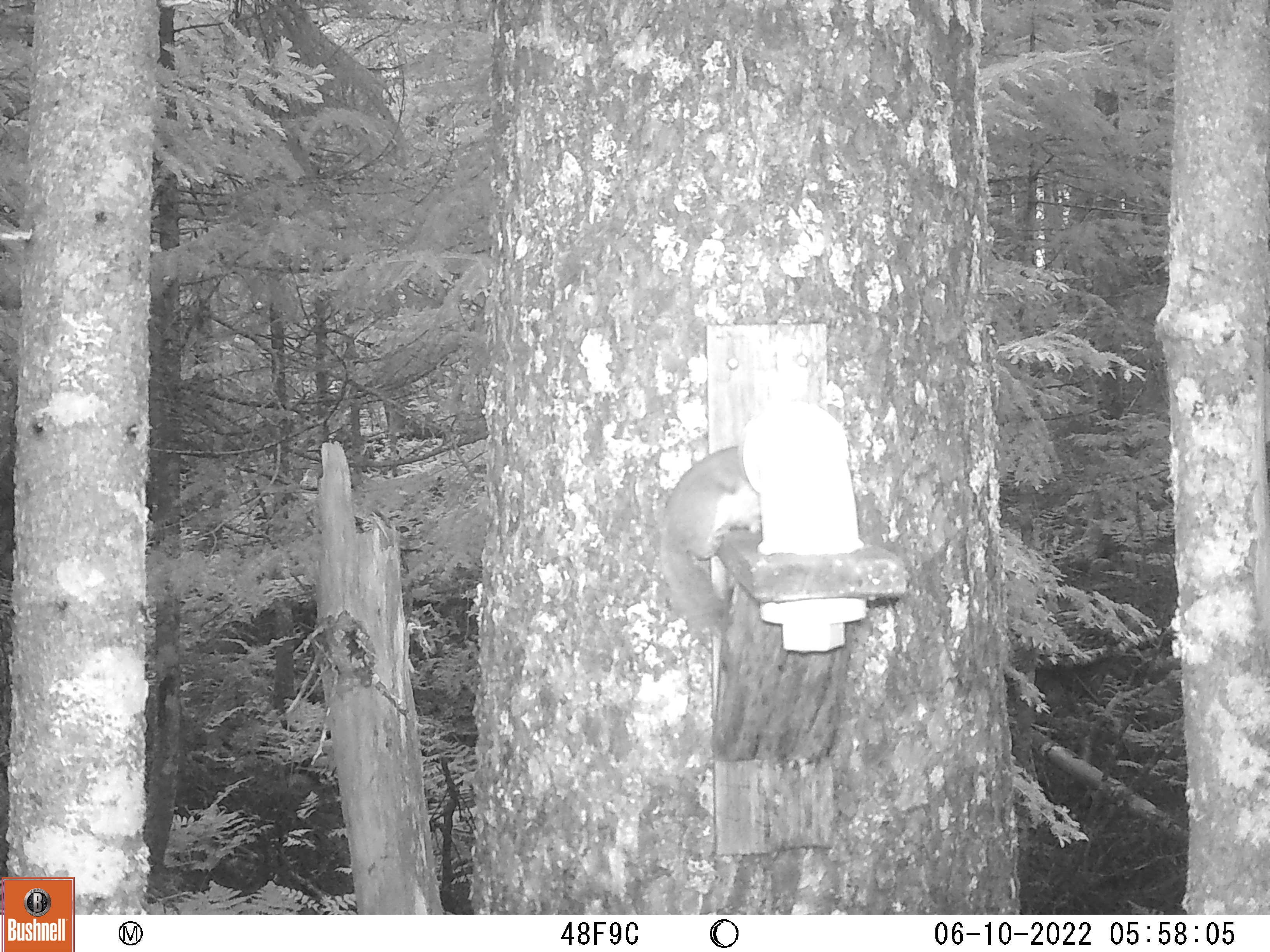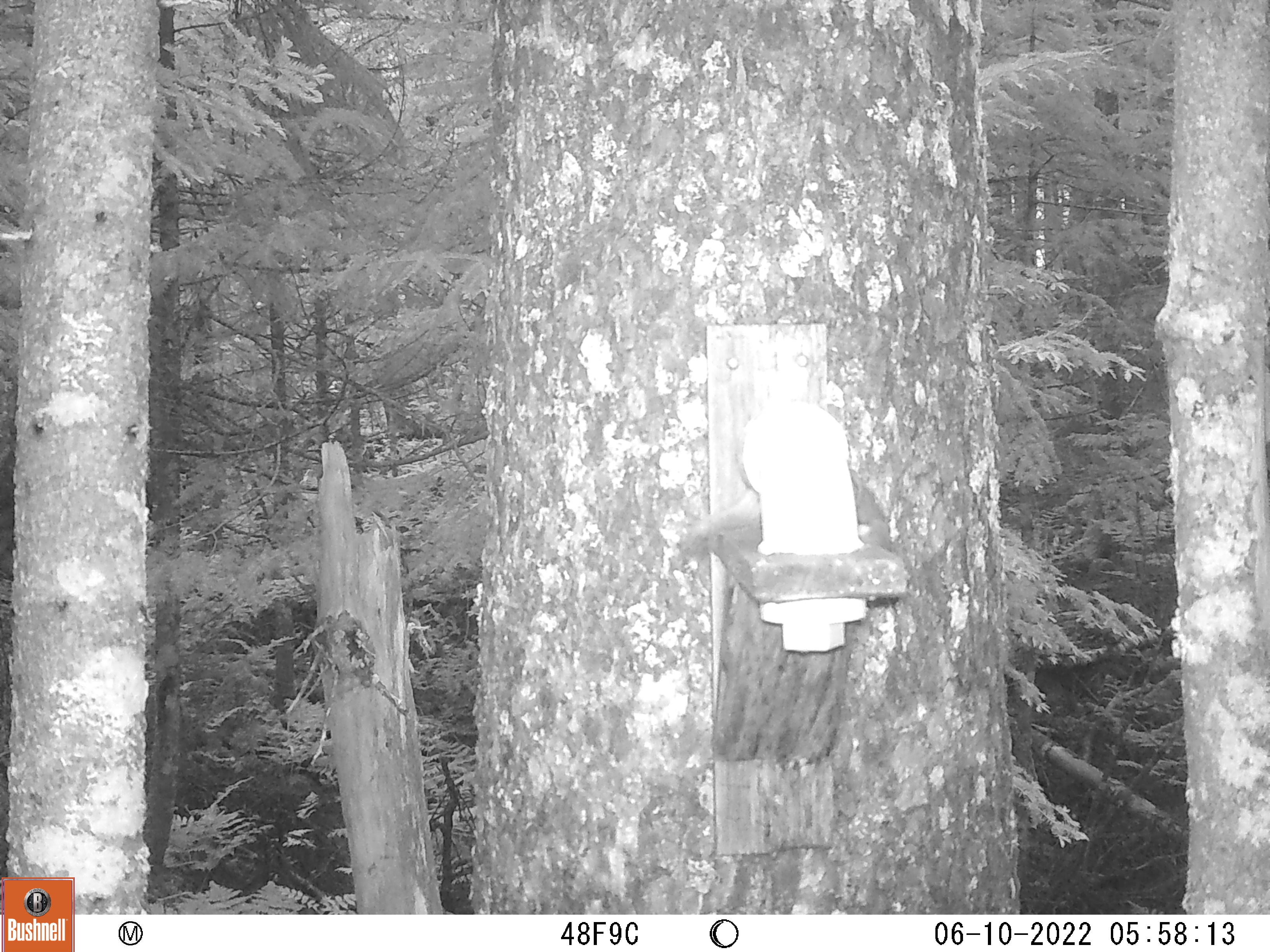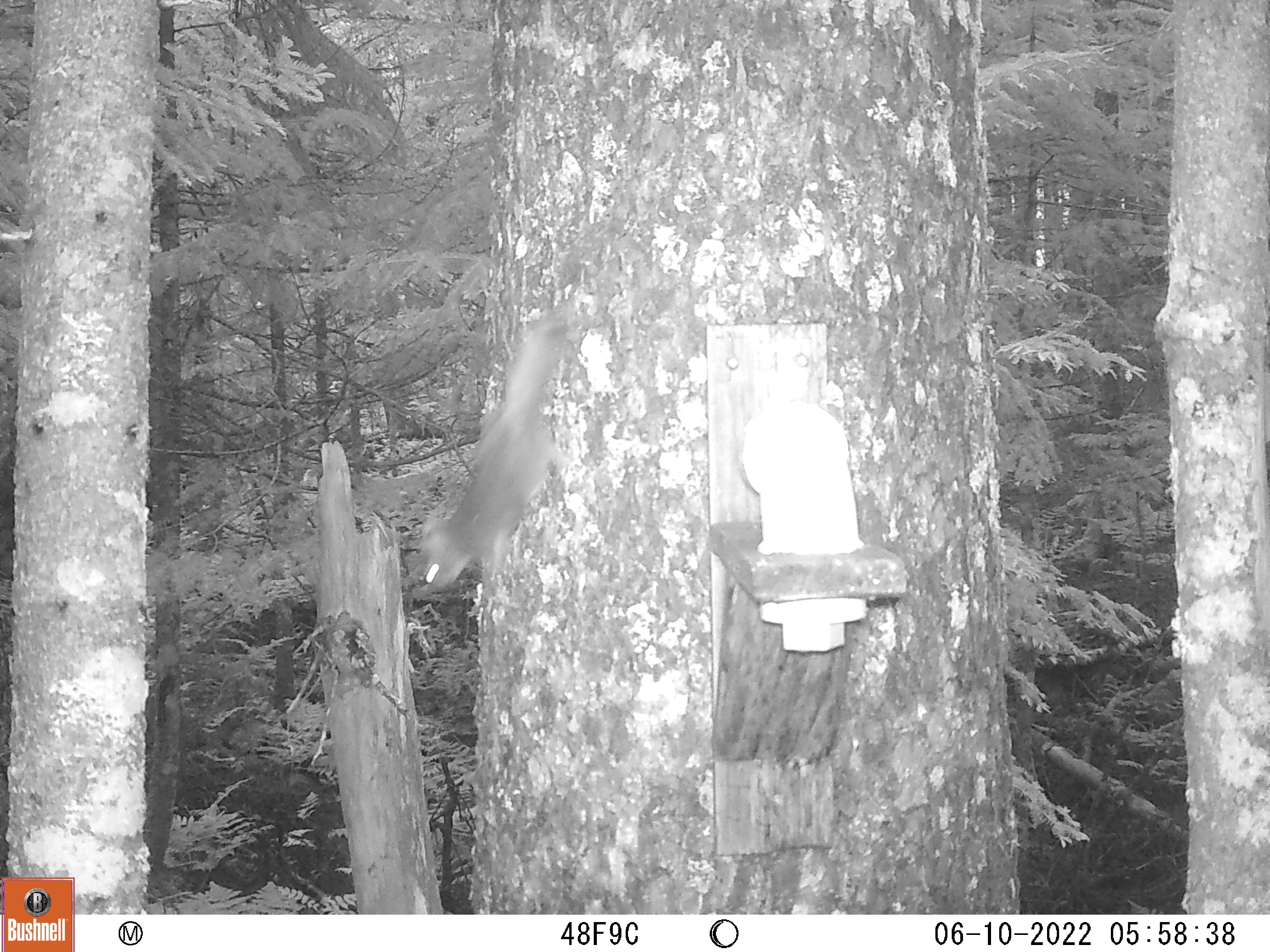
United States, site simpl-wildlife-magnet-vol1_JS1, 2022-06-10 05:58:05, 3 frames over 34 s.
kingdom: Animalia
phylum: Chordata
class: Mammalia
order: Rodentia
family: Sciuridae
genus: Tamiasciurus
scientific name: Tamiasciurus hudsonicus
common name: red squirrel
Red squirrel (Tamiasciurus hudsonicus).